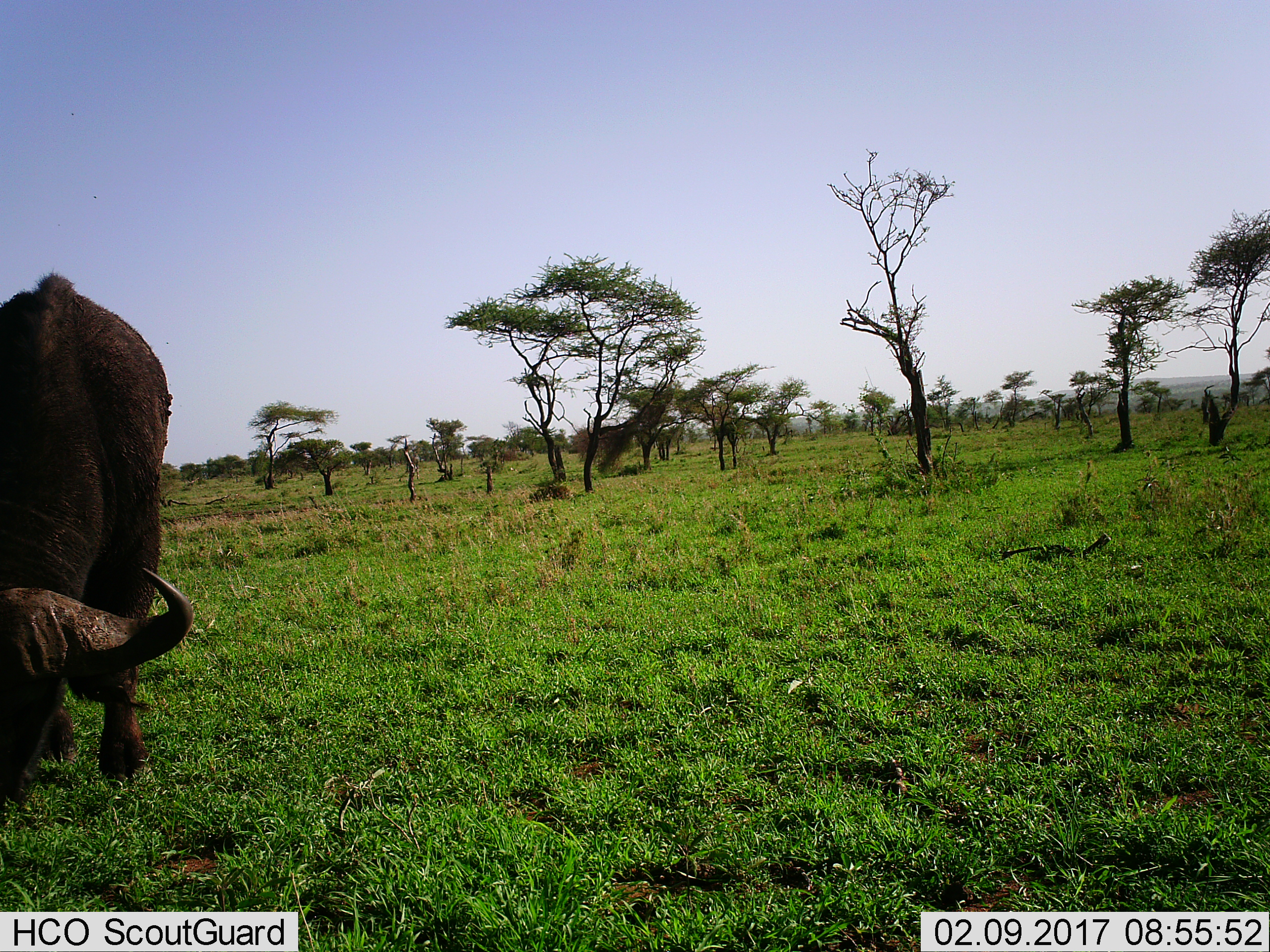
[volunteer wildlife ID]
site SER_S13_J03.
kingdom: Animalia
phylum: Chordata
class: Mammalia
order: Artiodactyla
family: Bovidae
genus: Syncerus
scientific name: Syncerus caffer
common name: african buffalo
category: buffalo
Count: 1.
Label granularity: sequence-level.